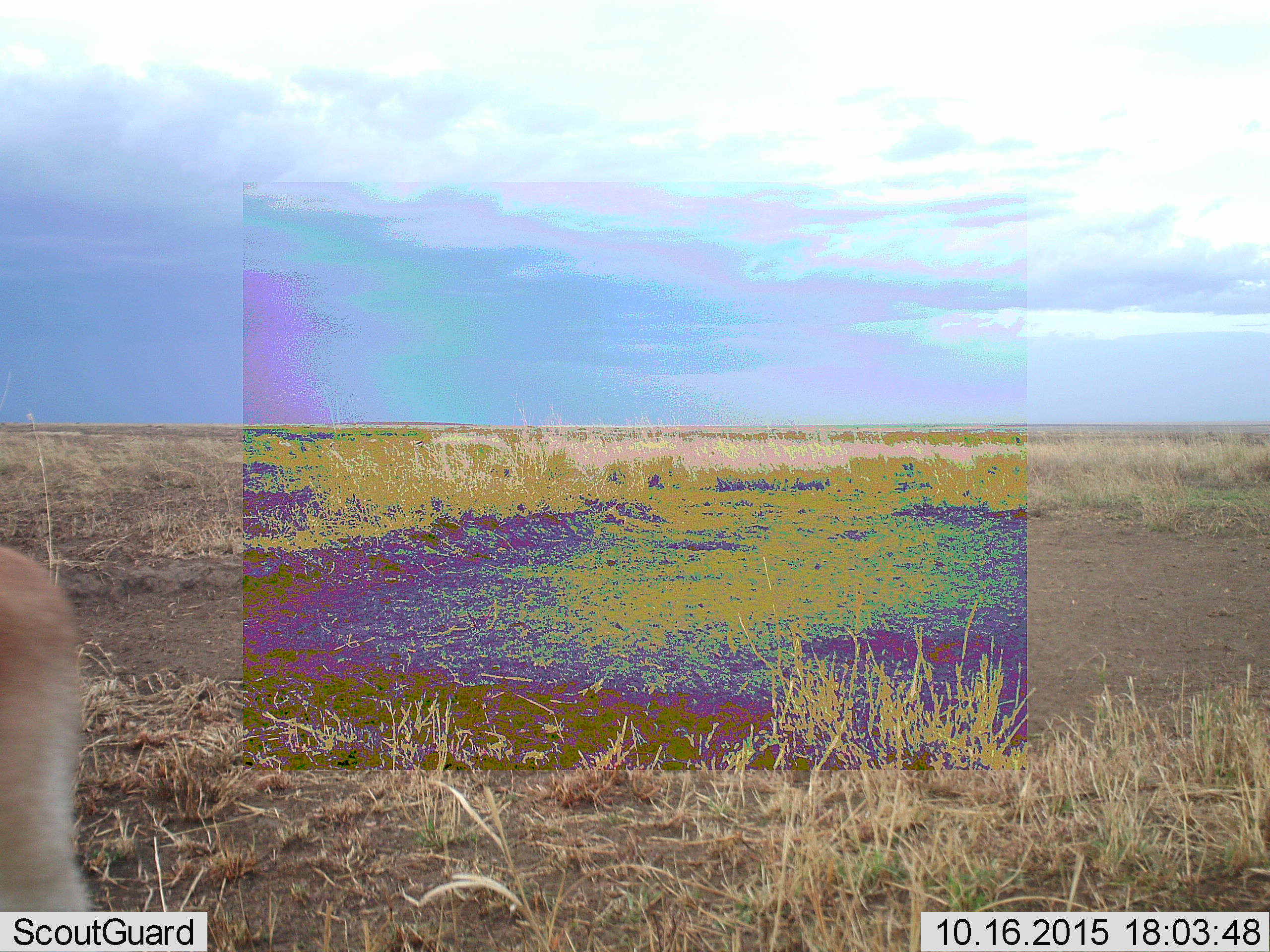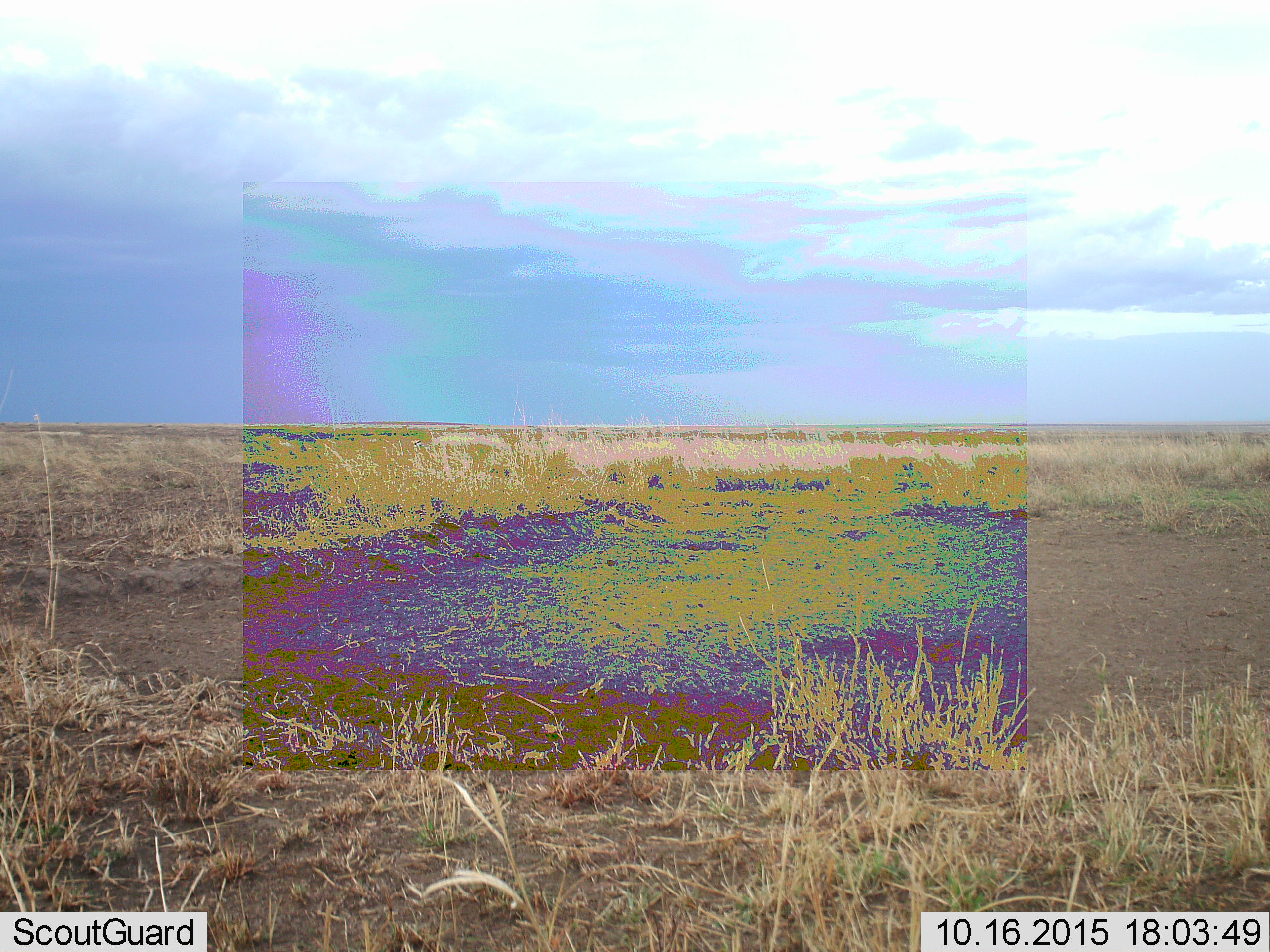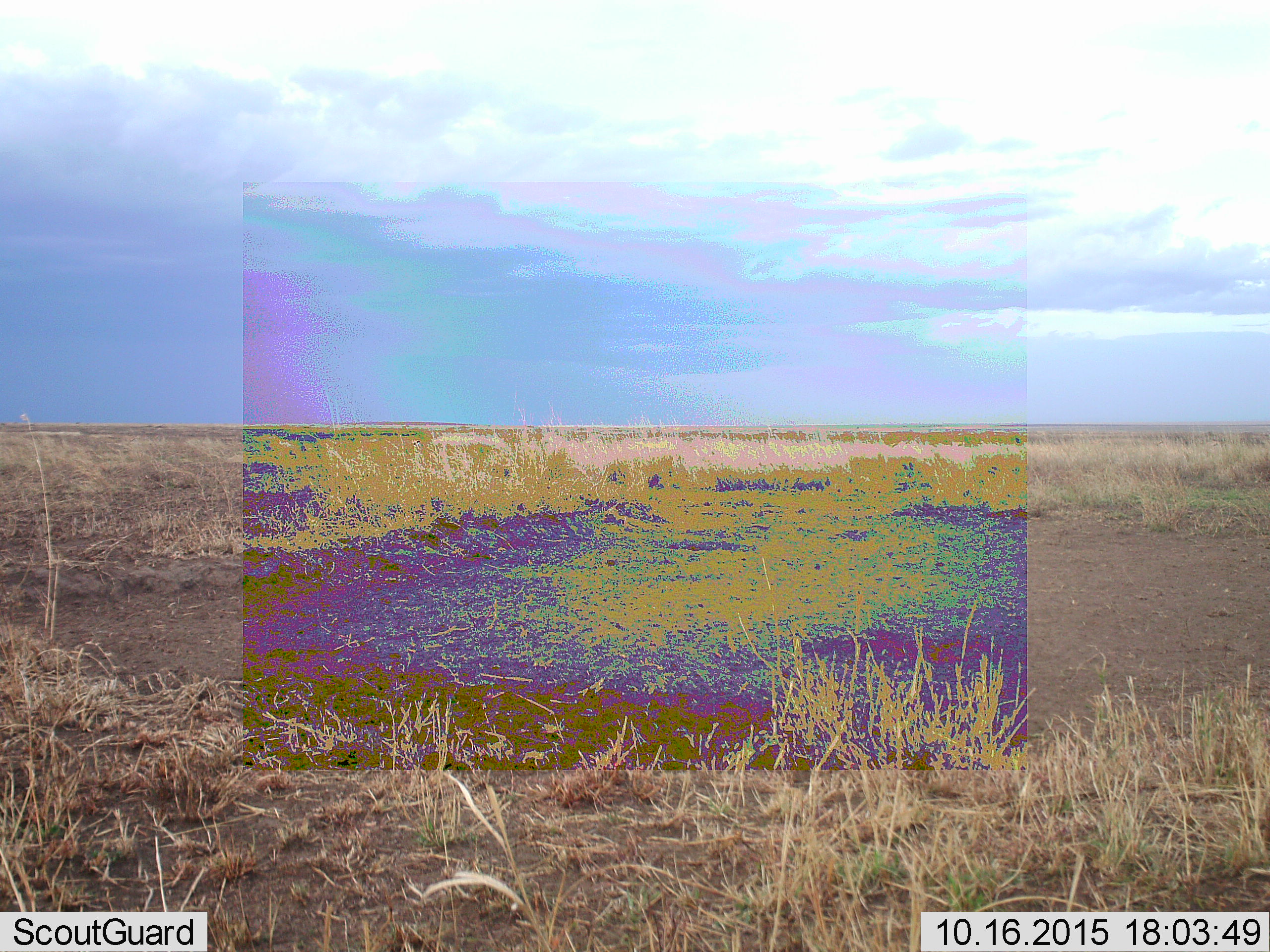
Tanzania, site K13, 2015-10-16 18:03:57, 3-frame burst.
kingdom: Animalia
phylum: Chordata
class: Mammalia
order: Artiodactyla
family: Bovidae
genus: Eudorcas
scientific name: Eudorcas thomsonii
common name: thomson's gazelle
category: gazellethomsons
Gazellethomsons (thomson's gazelle) (Eudorcas thomsonii), count 1. Behavior (volunteer vote fractions): standing 0%, resting 0%, moving 100%, interacting 0%. Young present (vote fraction): 0%. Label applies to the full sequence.